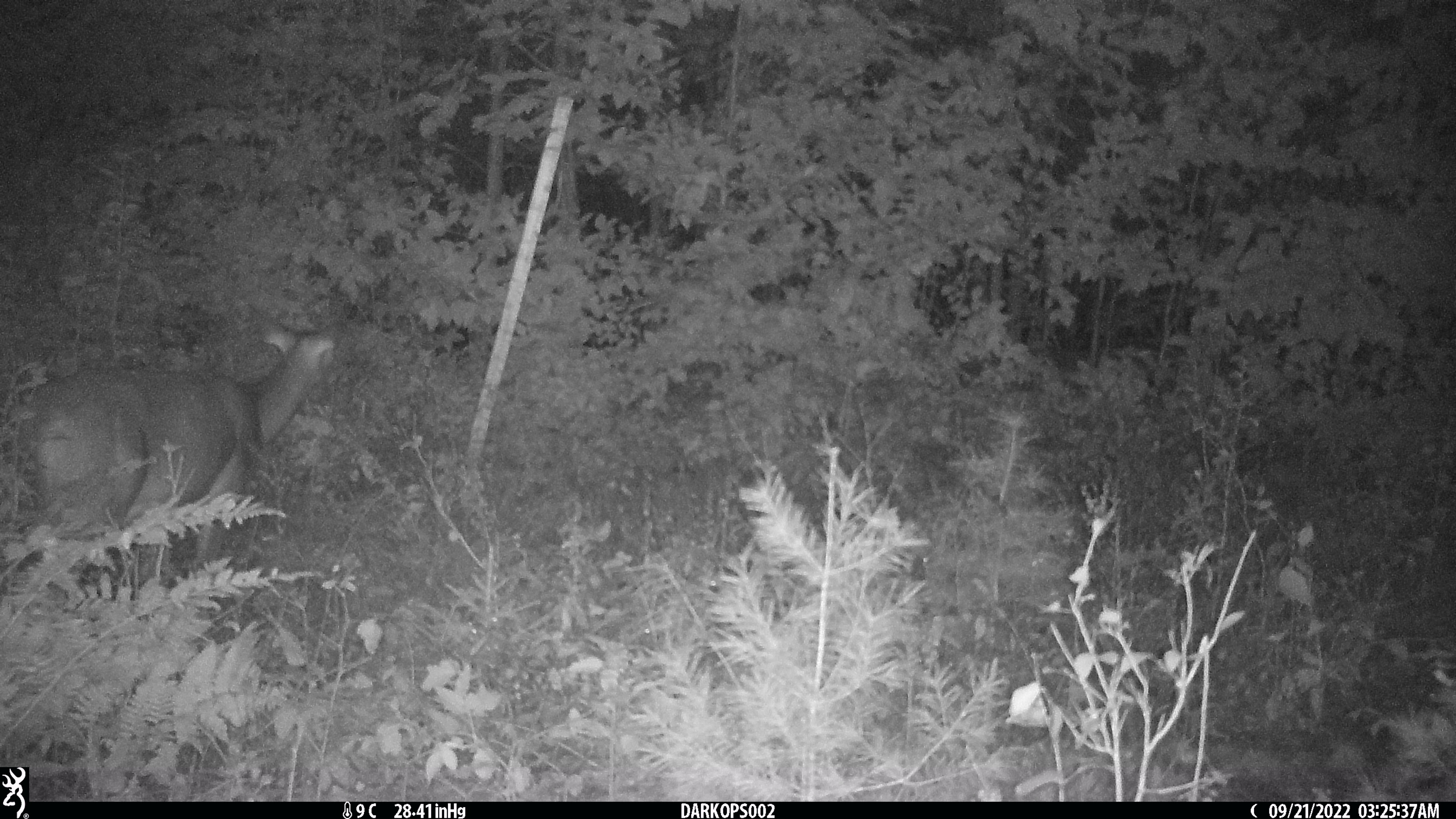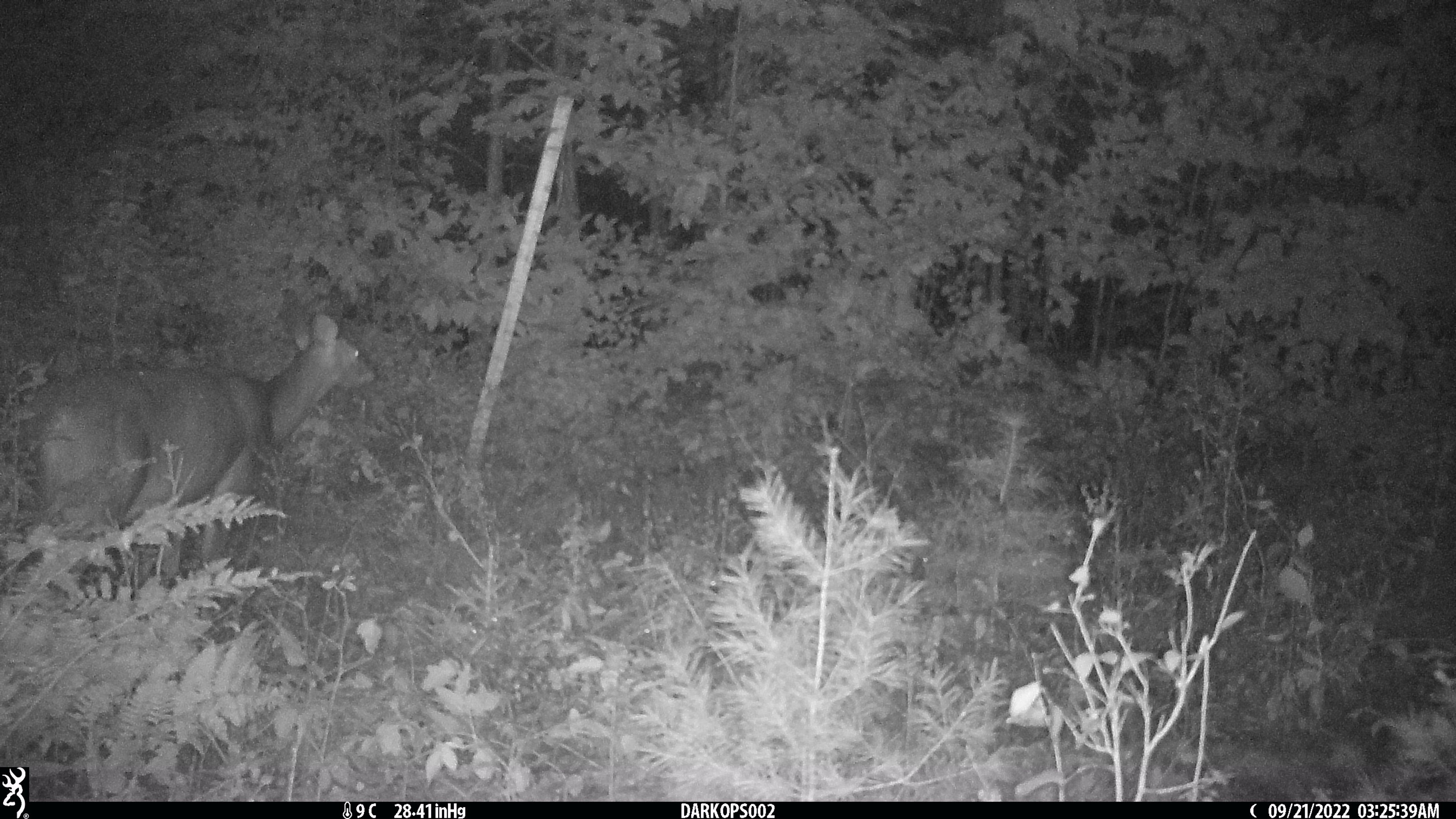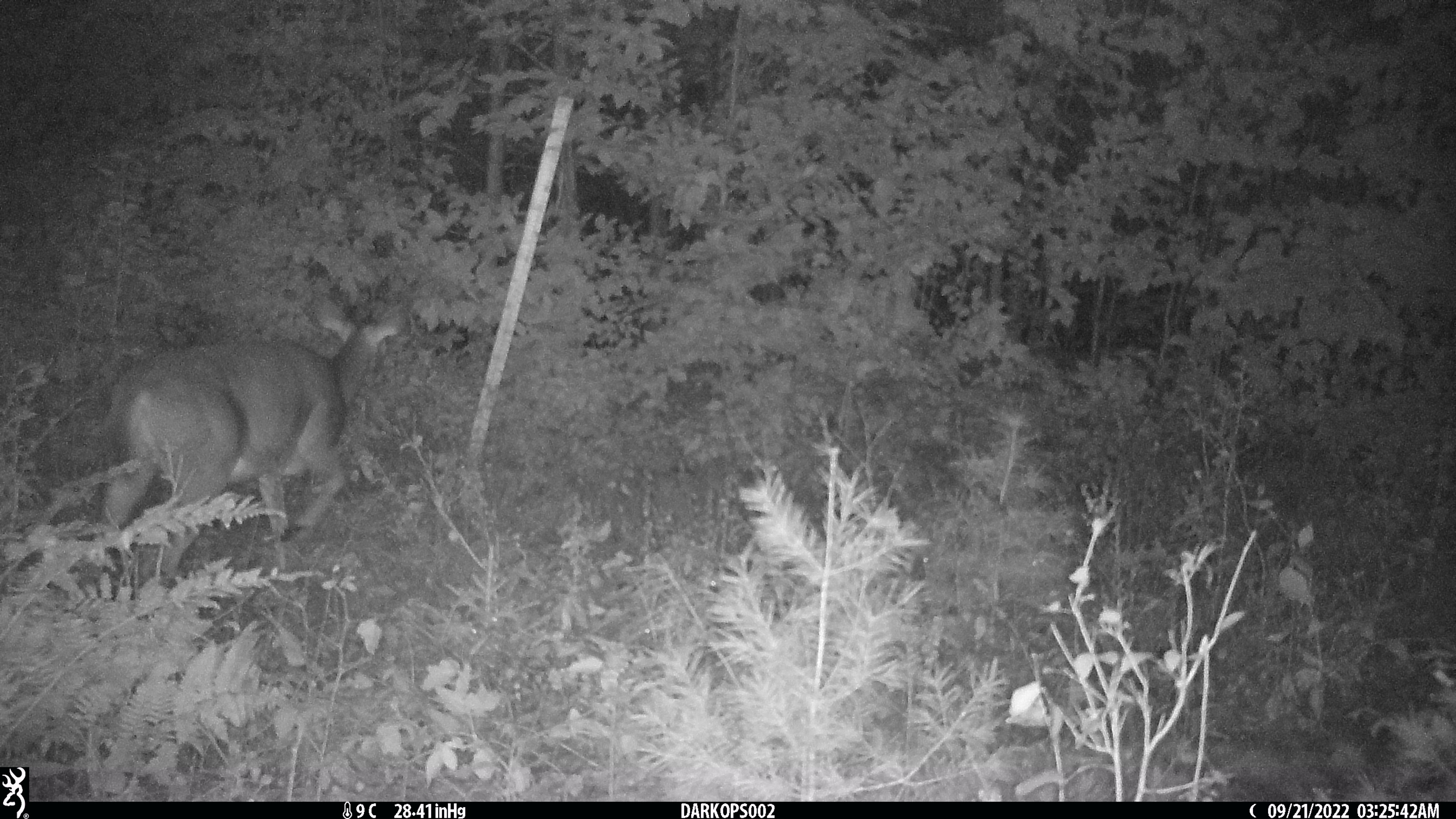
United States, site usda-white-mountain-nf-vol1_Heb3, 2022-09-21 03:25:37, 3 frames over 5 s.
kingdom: Animalia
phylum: Chordata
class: Mammalia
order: Artiodactyla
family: Cervidae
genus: Odocoileus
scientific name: Odocoileus virginianus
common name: white-tailed deer